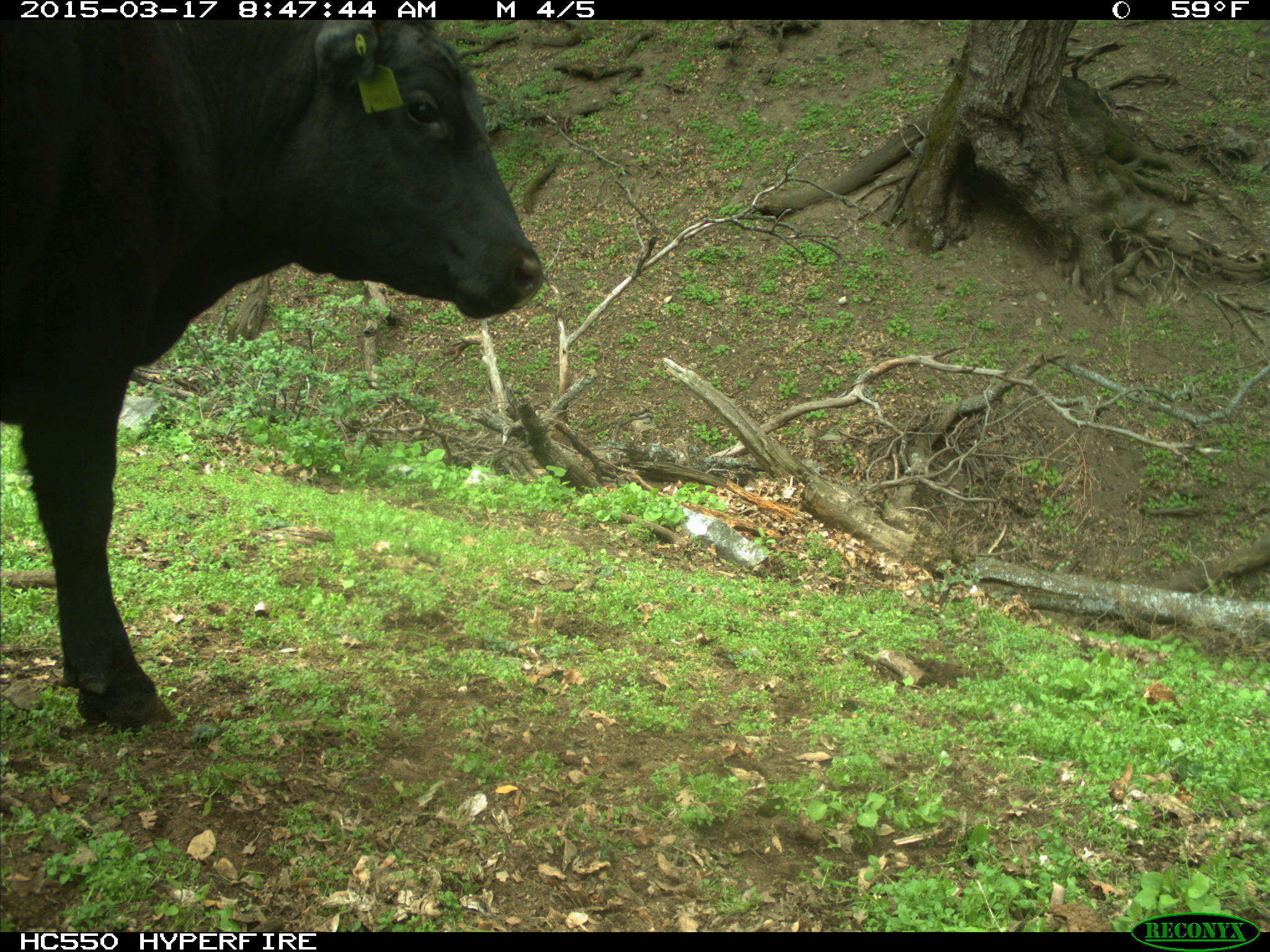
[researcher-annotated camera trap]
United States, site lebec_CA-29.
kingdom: Animalia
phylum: Chordata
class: Mammalia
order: Artiodactyla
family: Bovidae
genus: Bos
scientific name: Bos taurus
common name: domestic cow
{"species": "Bos taurus (domestic cow)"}